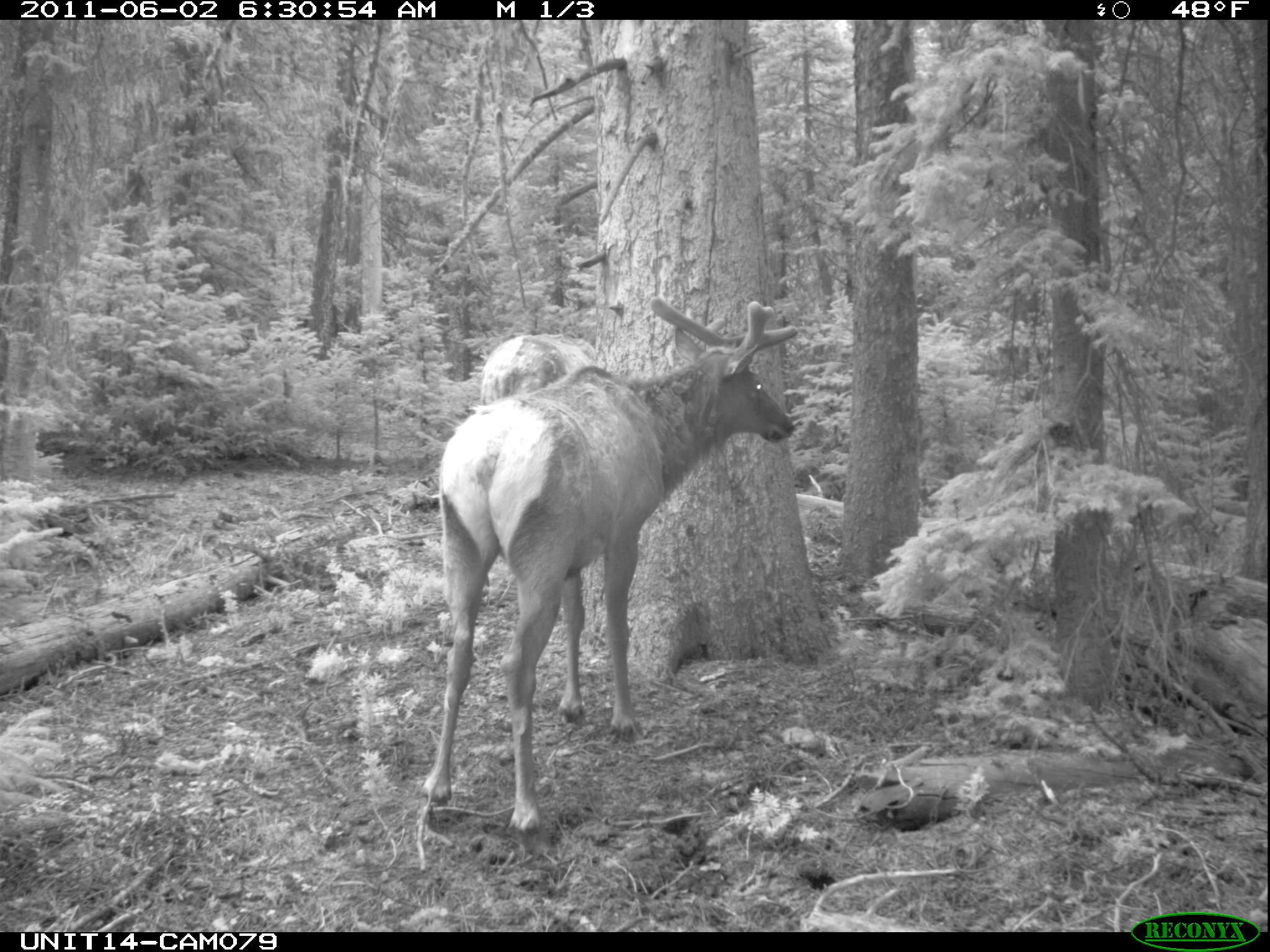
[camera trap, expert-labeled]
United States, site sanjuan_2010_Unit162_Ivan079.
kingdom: Animalia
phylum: Chordata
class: Mammalia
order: Artiodactyla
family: Cervidae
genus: Cervus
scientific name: Cervus elaphus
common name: red deer